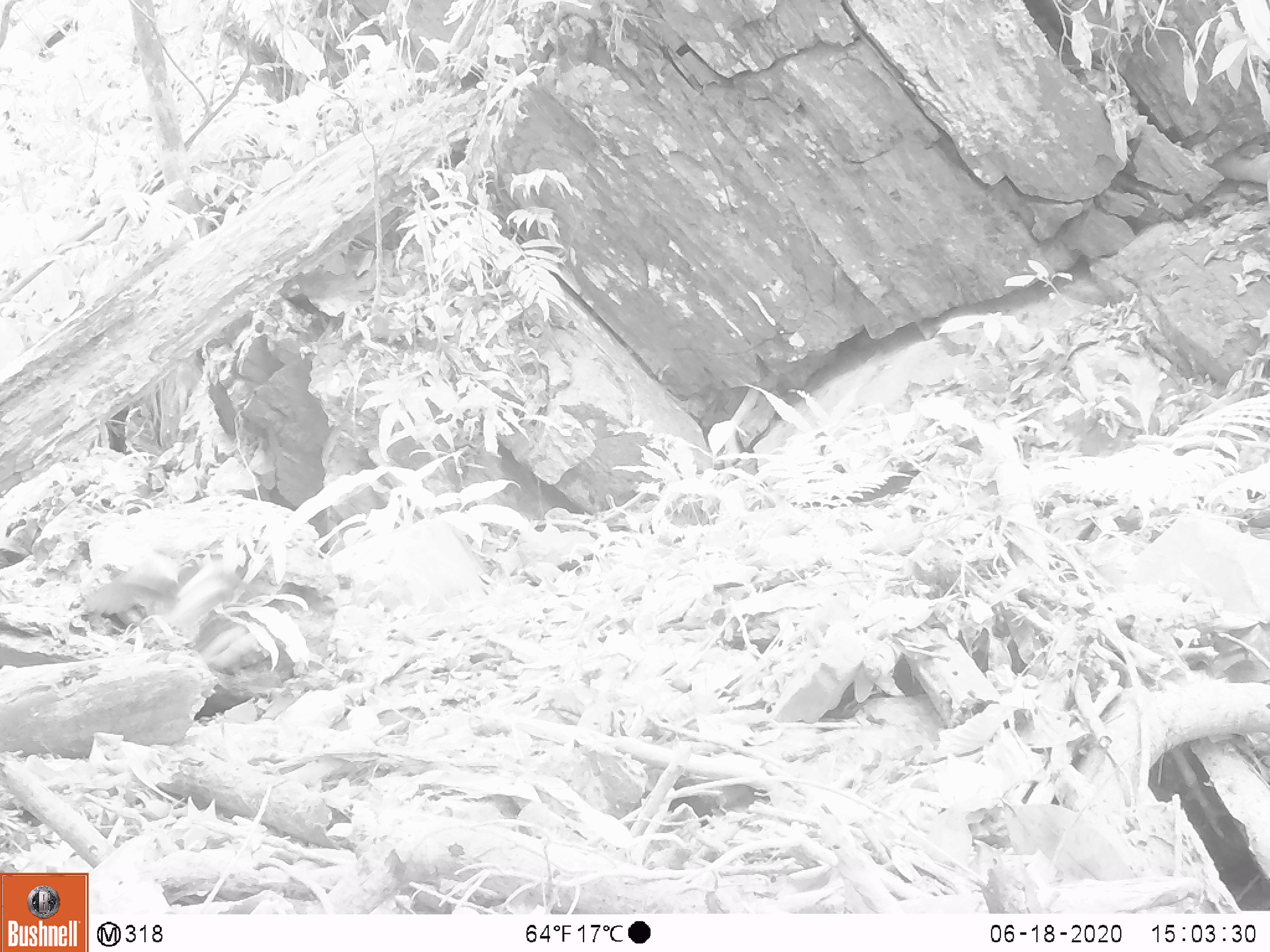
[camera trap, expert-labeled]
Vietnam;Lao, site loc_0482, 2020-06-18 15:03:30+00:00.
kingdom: Animalia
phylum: Chordata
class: Mammalia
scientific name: Mammalia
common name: mammal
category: unidentified small mammal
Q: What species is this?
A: Unidentified small mammal (mammal) (Mammalia).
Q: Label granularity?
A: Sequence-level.